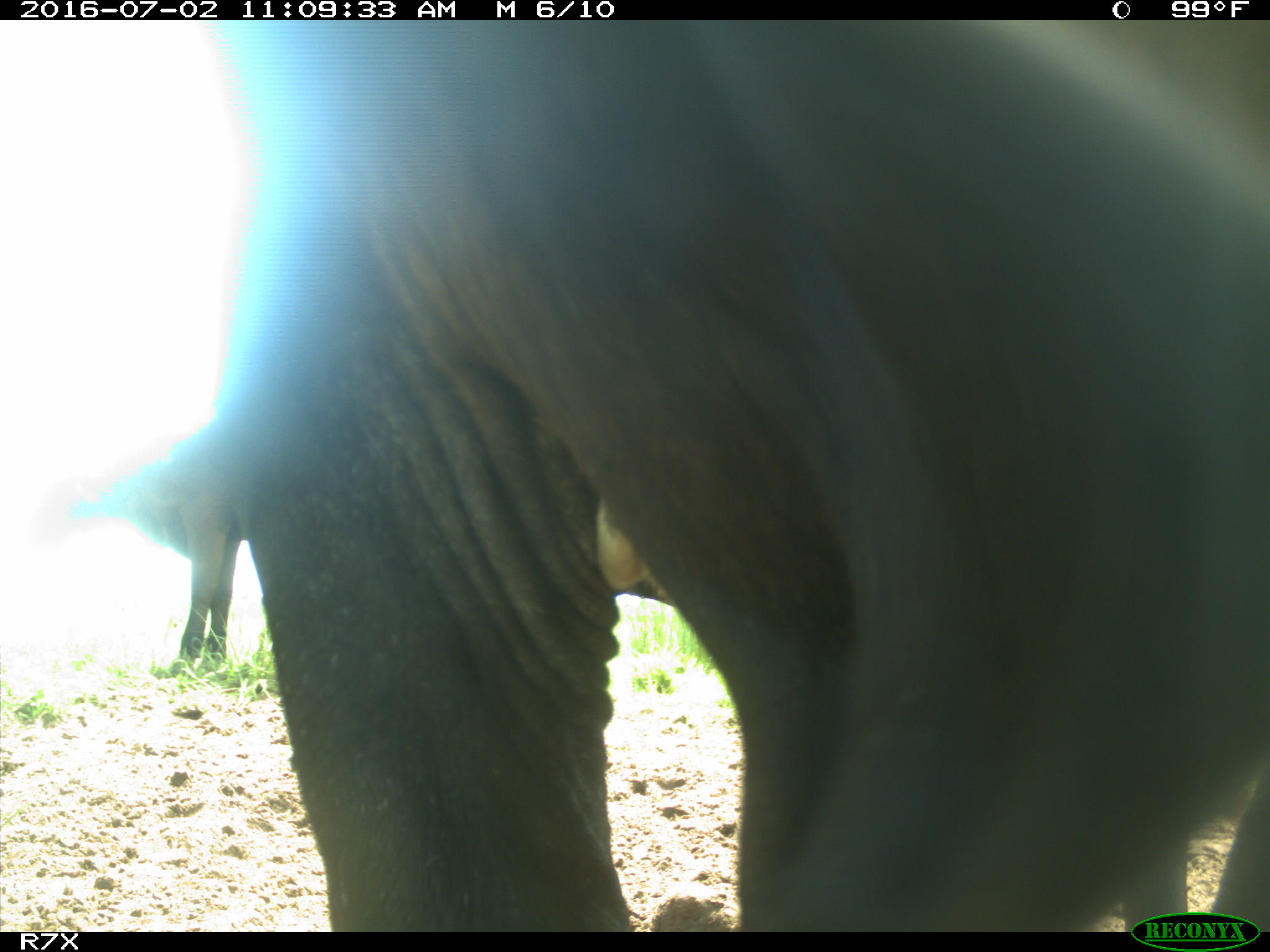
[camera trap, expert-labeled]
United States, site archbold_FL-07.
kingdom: Animalia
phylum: Chordata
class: Mammalia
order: Artiodactyla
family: Bovidae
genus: Bos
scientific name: Bos taurus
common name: domestic cow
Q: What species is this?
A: Bos taurus (domestic cow).